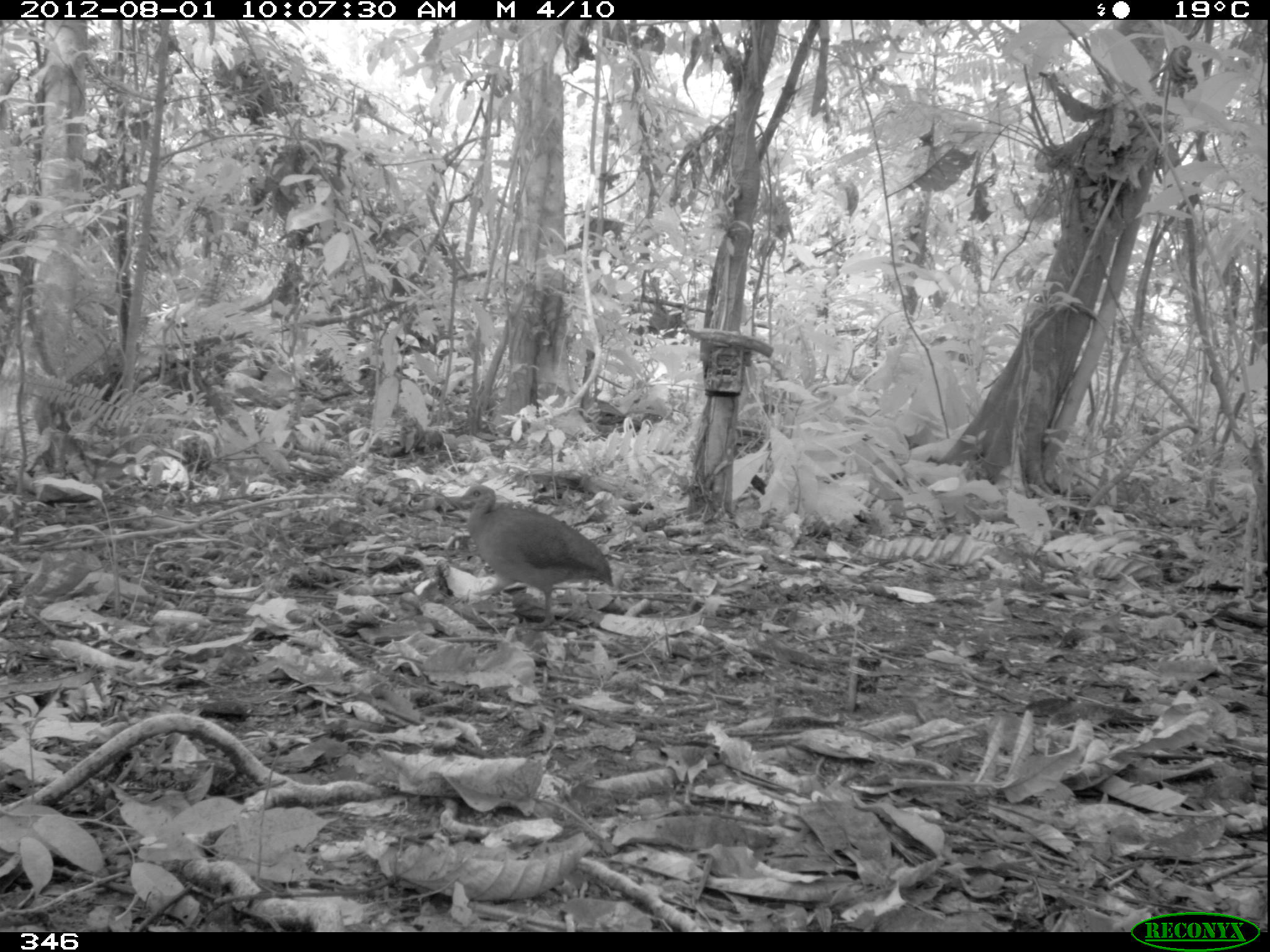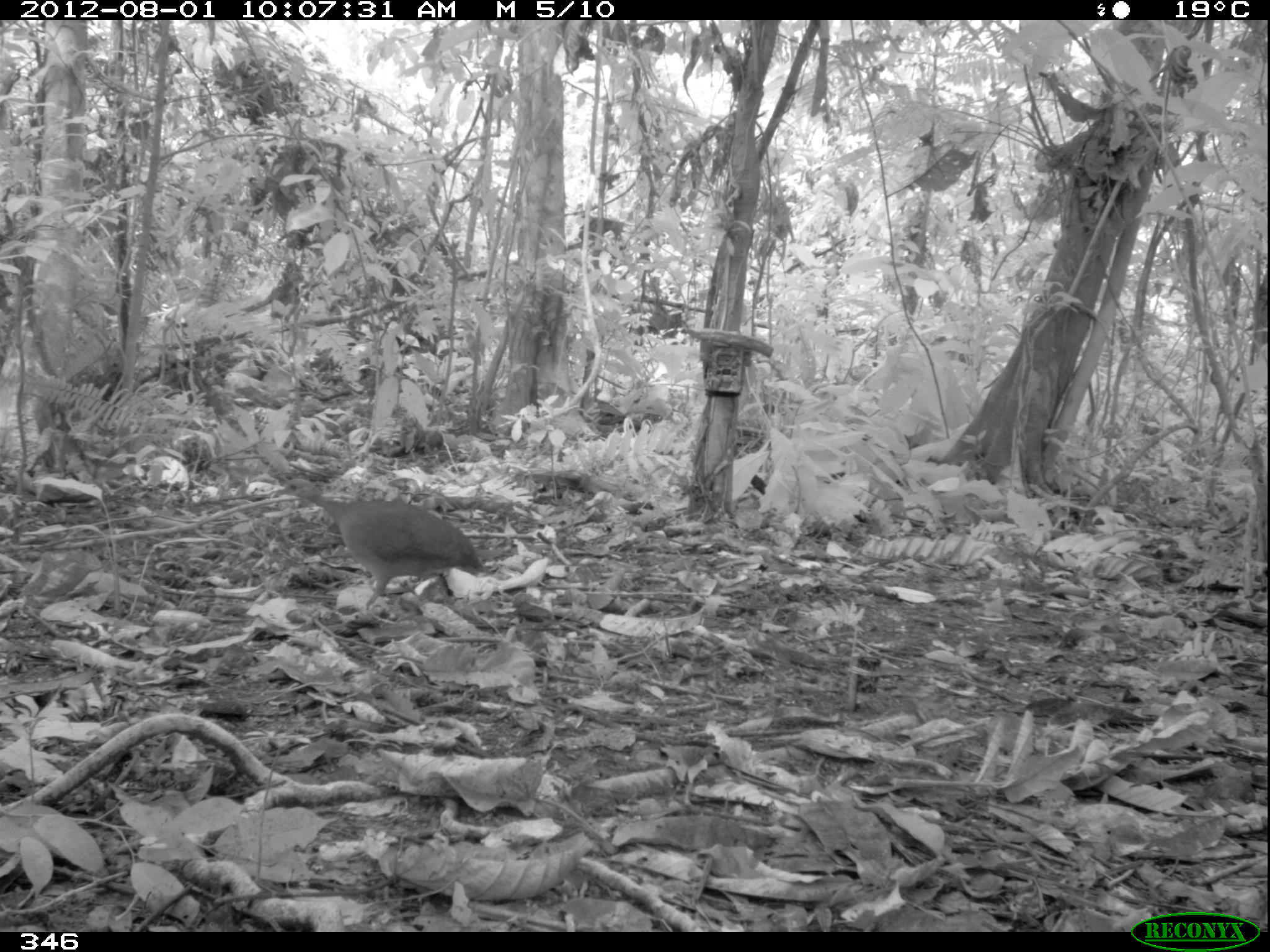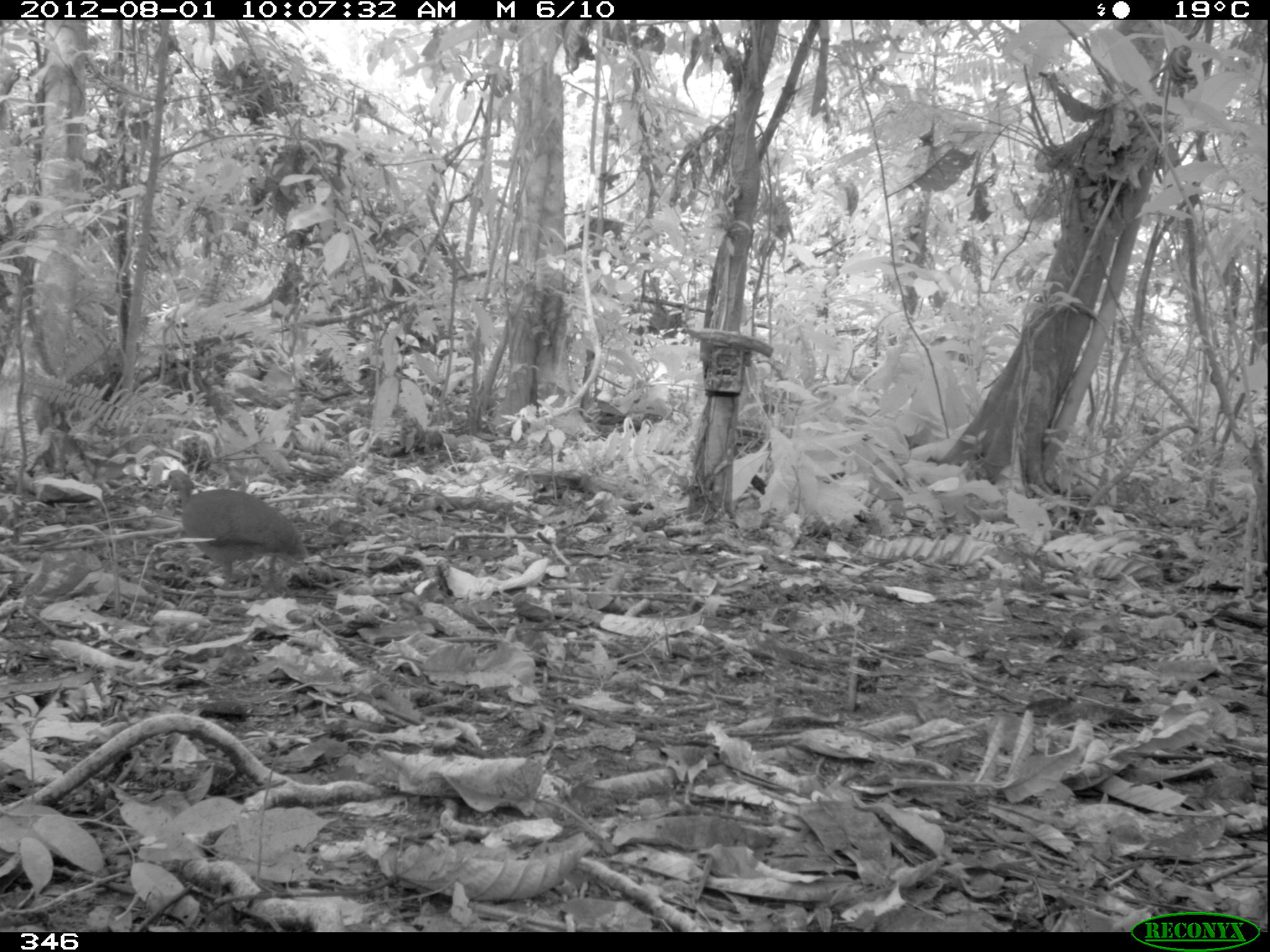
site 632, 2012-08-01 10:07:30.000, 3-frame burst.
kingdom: Animalia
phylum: Chordata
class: Aves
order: Galliformes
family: Phasianidae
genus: Alectoris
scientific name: Alectoris rufa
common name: red-legged partridge